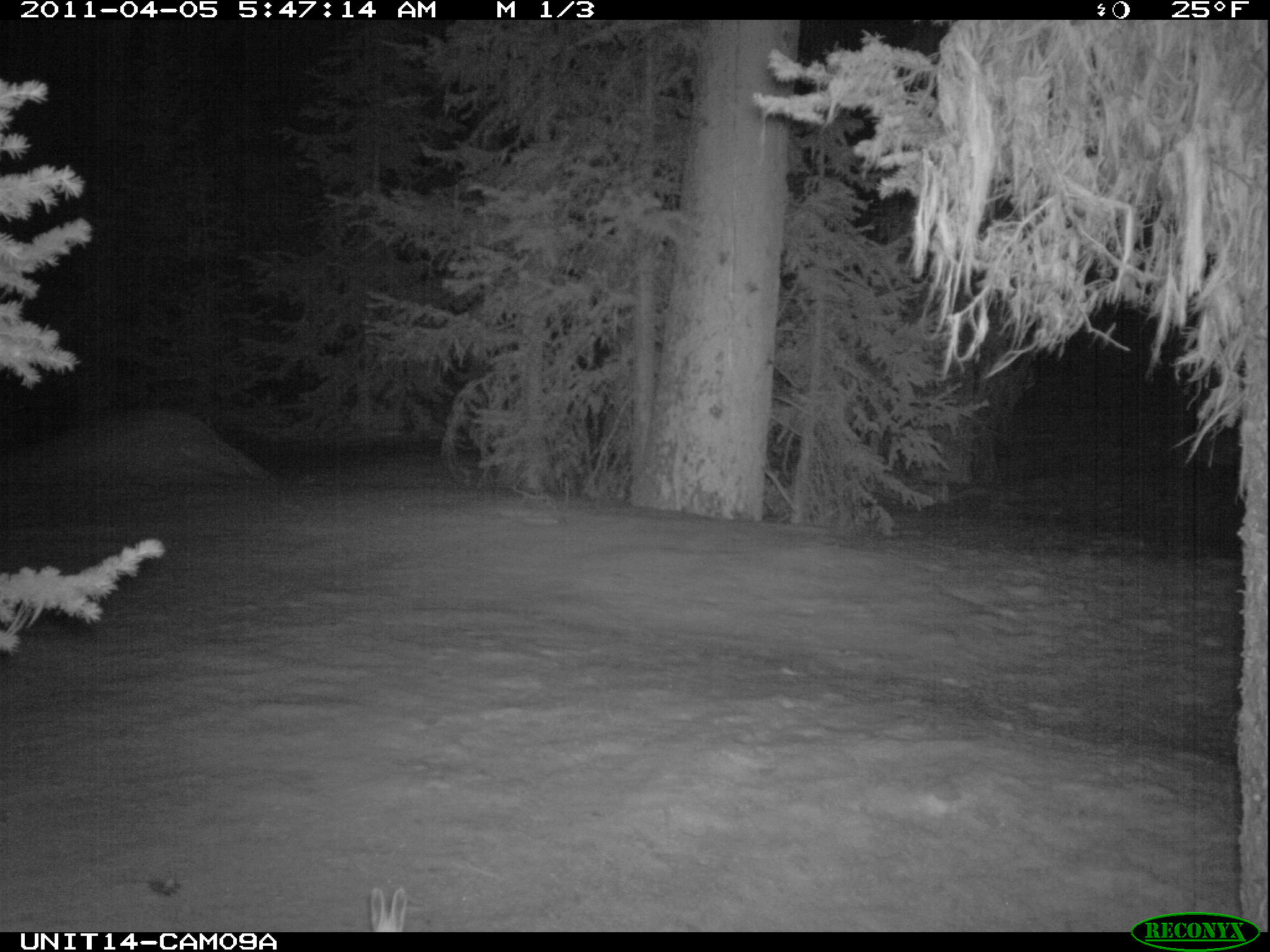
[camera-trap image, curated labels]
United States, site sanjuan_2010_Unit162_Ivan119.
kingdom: Animalia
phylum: Chordata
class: Mammalia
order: Lagomorpha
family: Leporidae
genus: Lepus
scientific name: Lepus americanus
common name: snowshoe hare